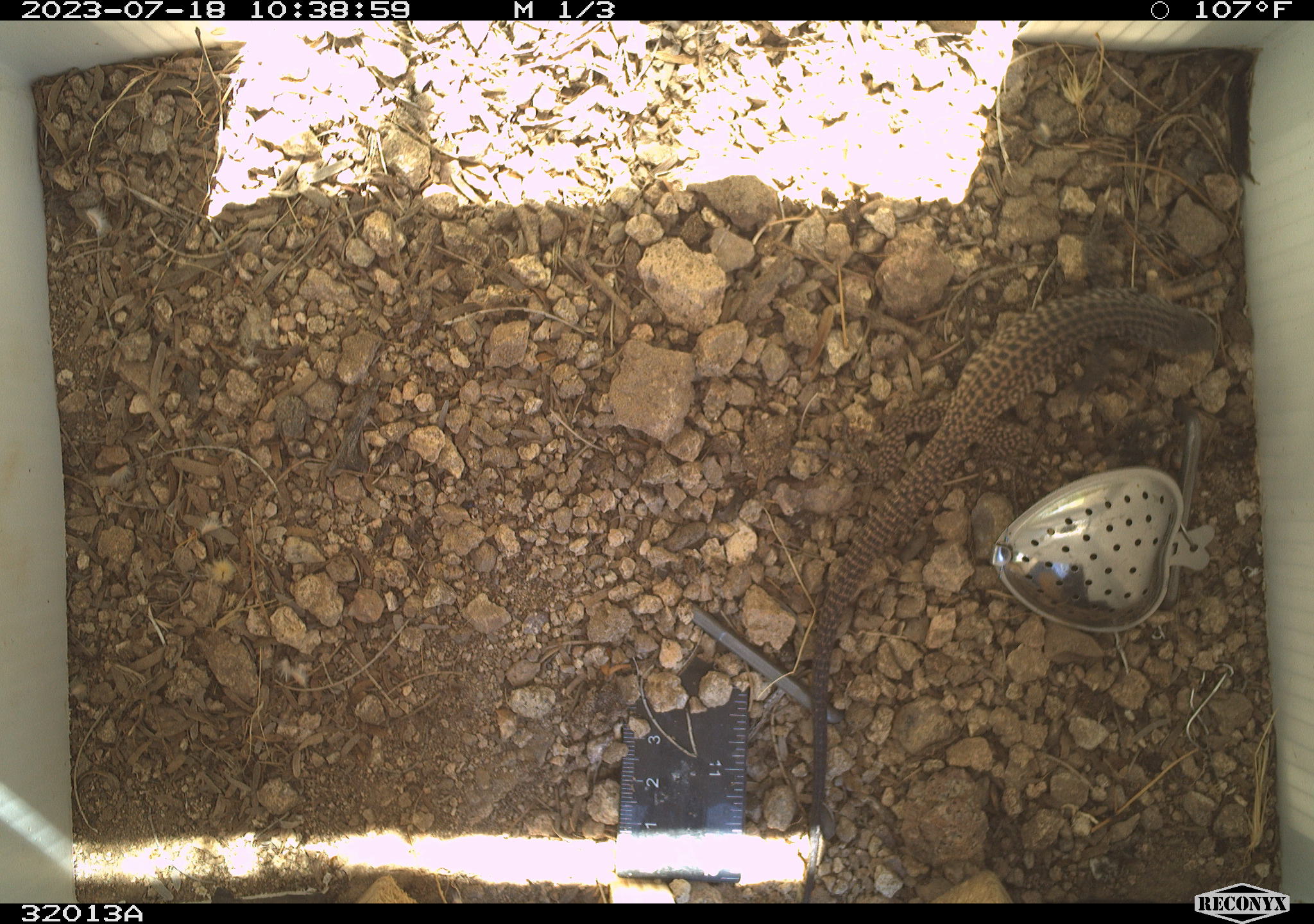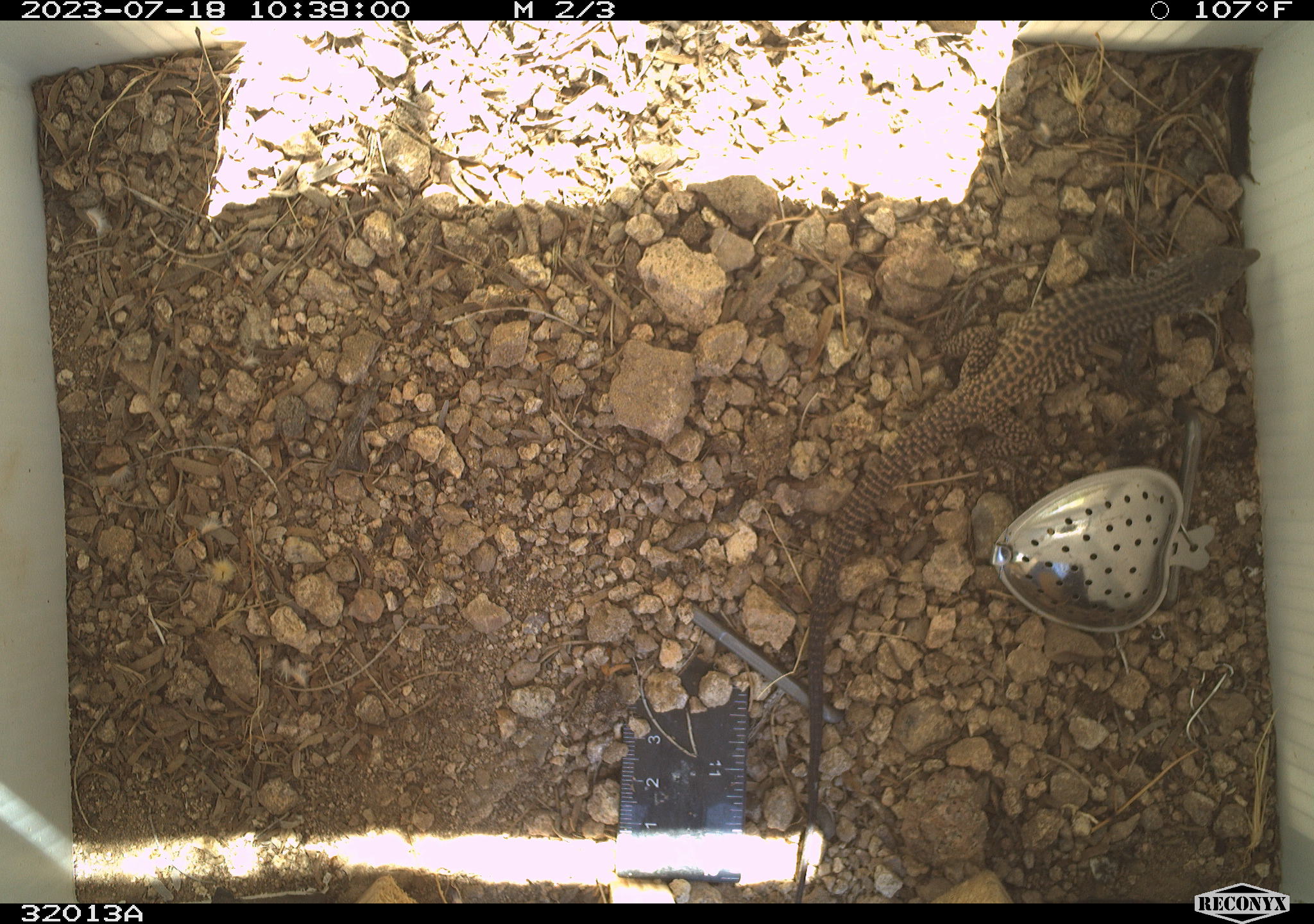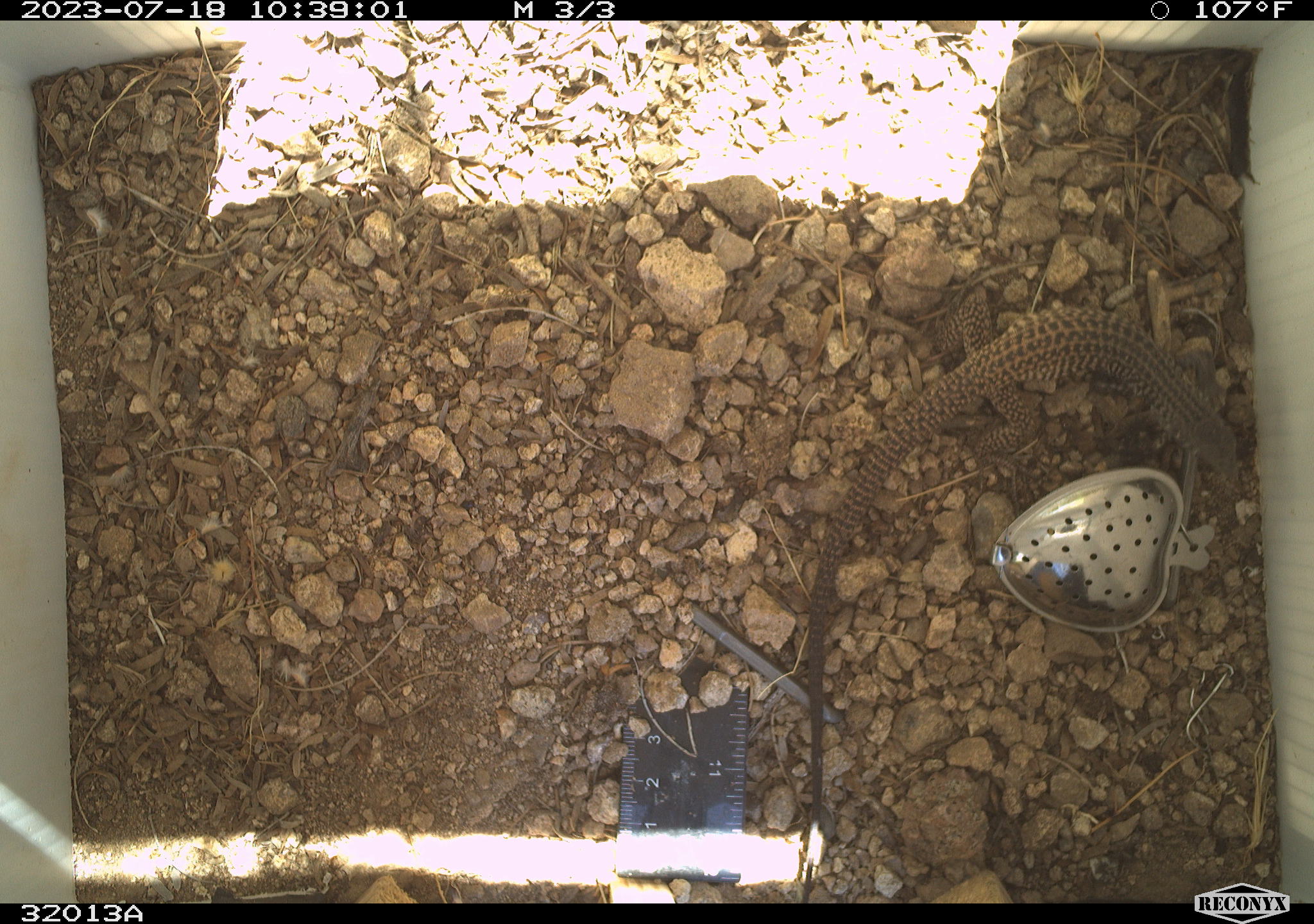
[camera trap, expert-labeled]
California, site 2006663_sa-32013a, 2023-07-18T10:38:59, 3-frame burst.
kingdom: Animalia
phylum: Chordata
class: Reptilia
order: Squamata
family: Teiidae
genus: Aspidoscelis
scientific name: Aspidoscelis tigris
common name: western whiptail